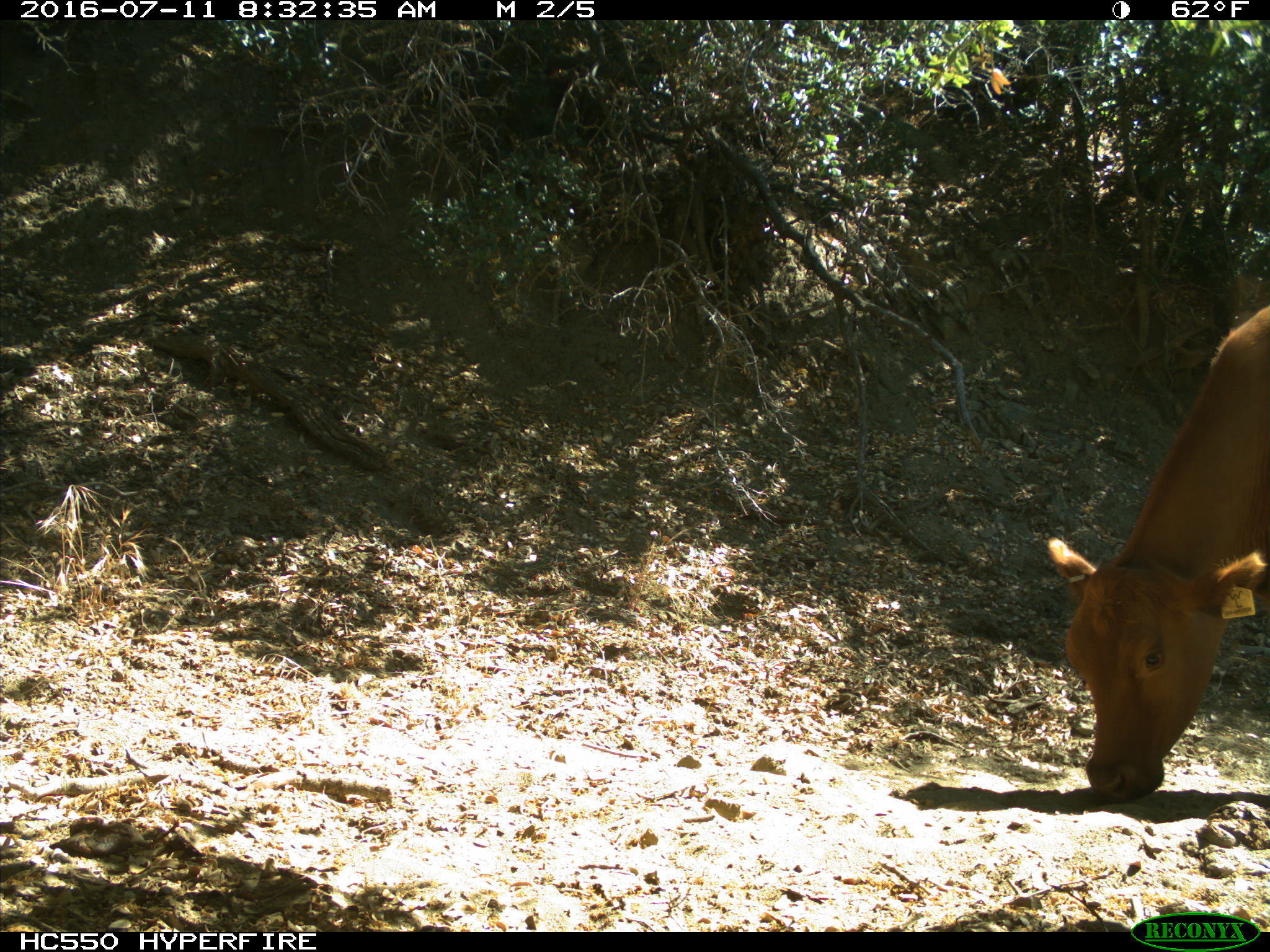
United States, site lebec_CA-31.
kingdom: Animalia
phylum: Chordata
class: Mammalia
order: Artiodactyla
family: Bovidae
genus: Bos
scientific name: Bos taurus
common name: domestic cow